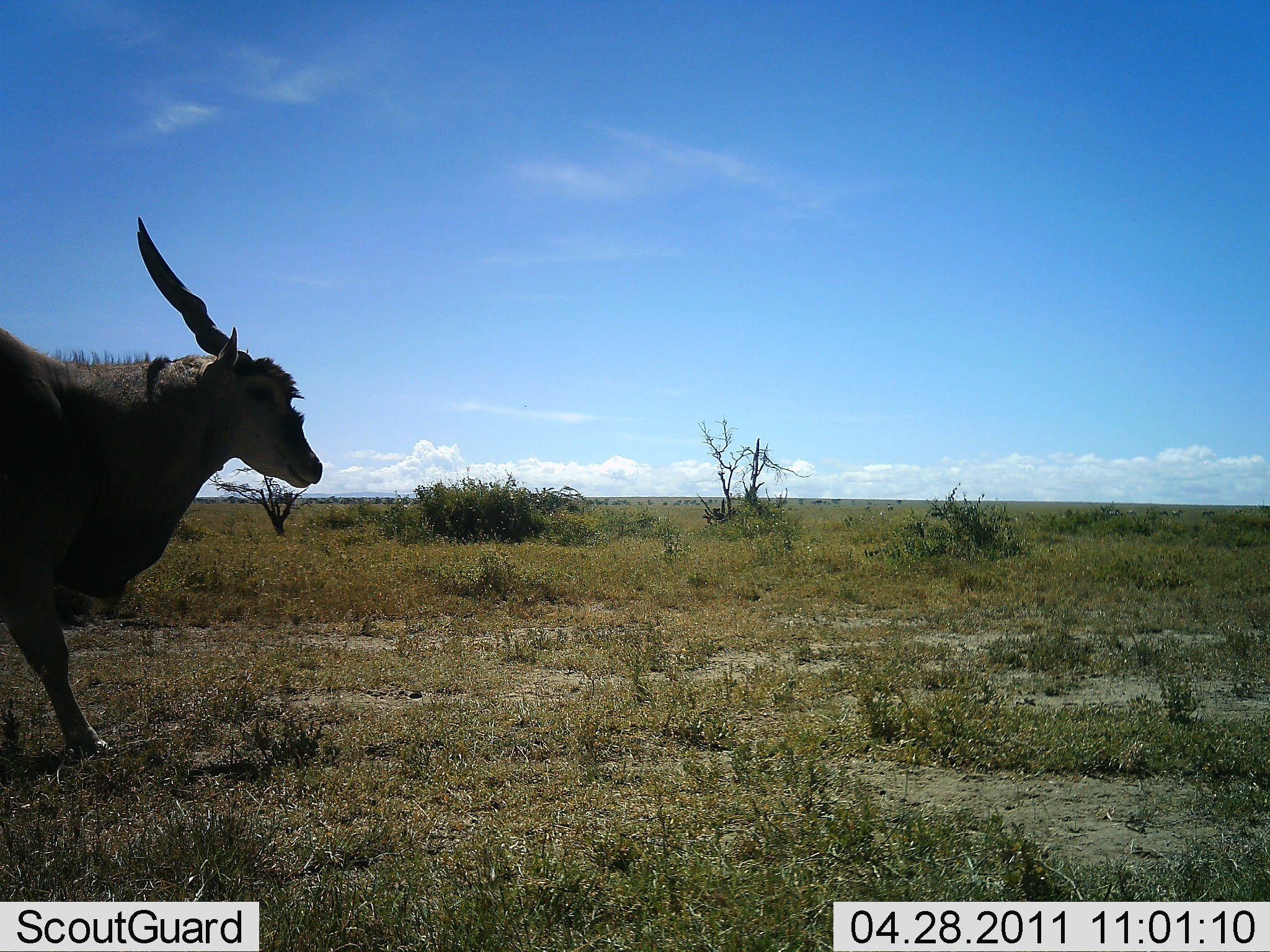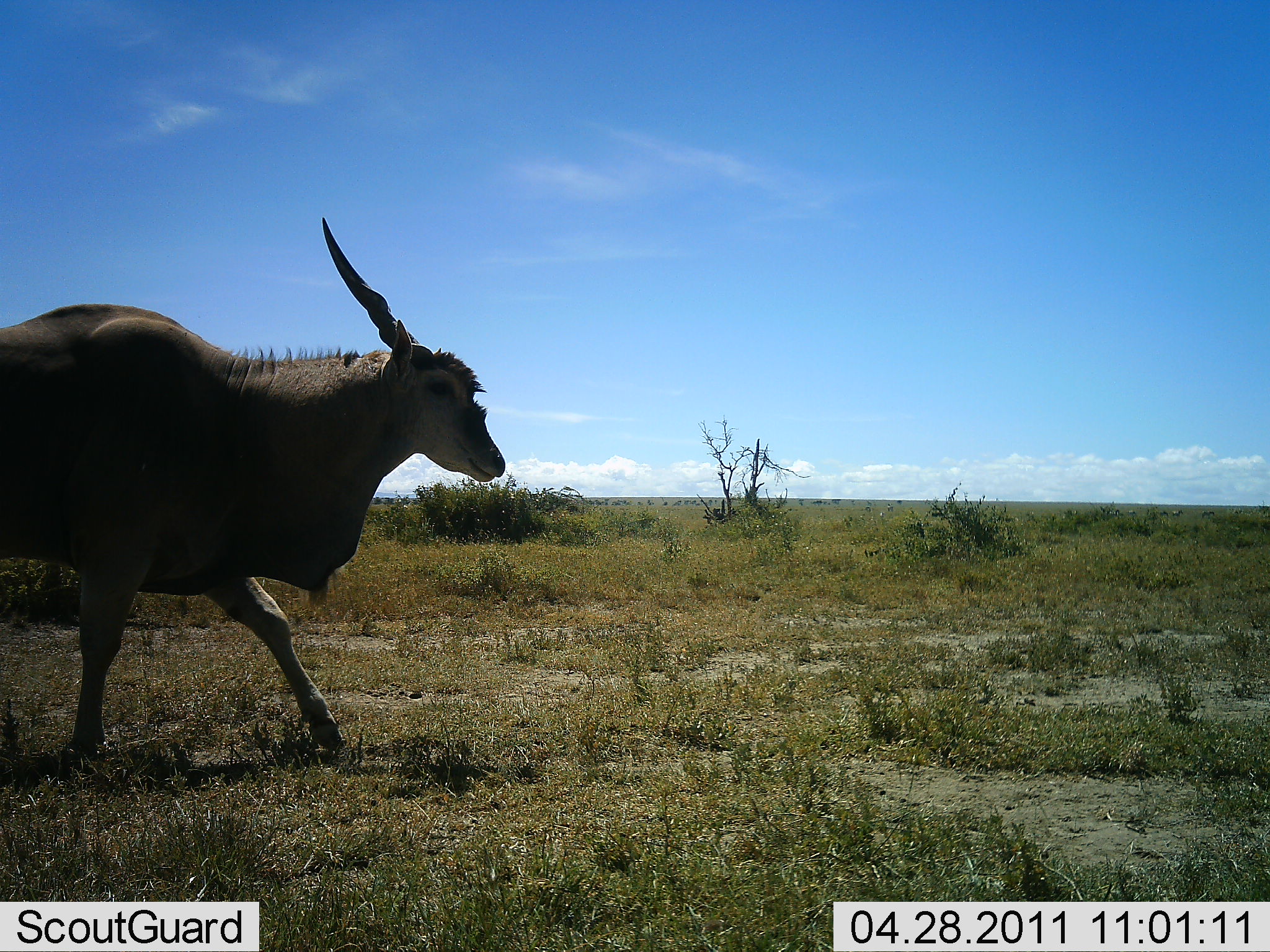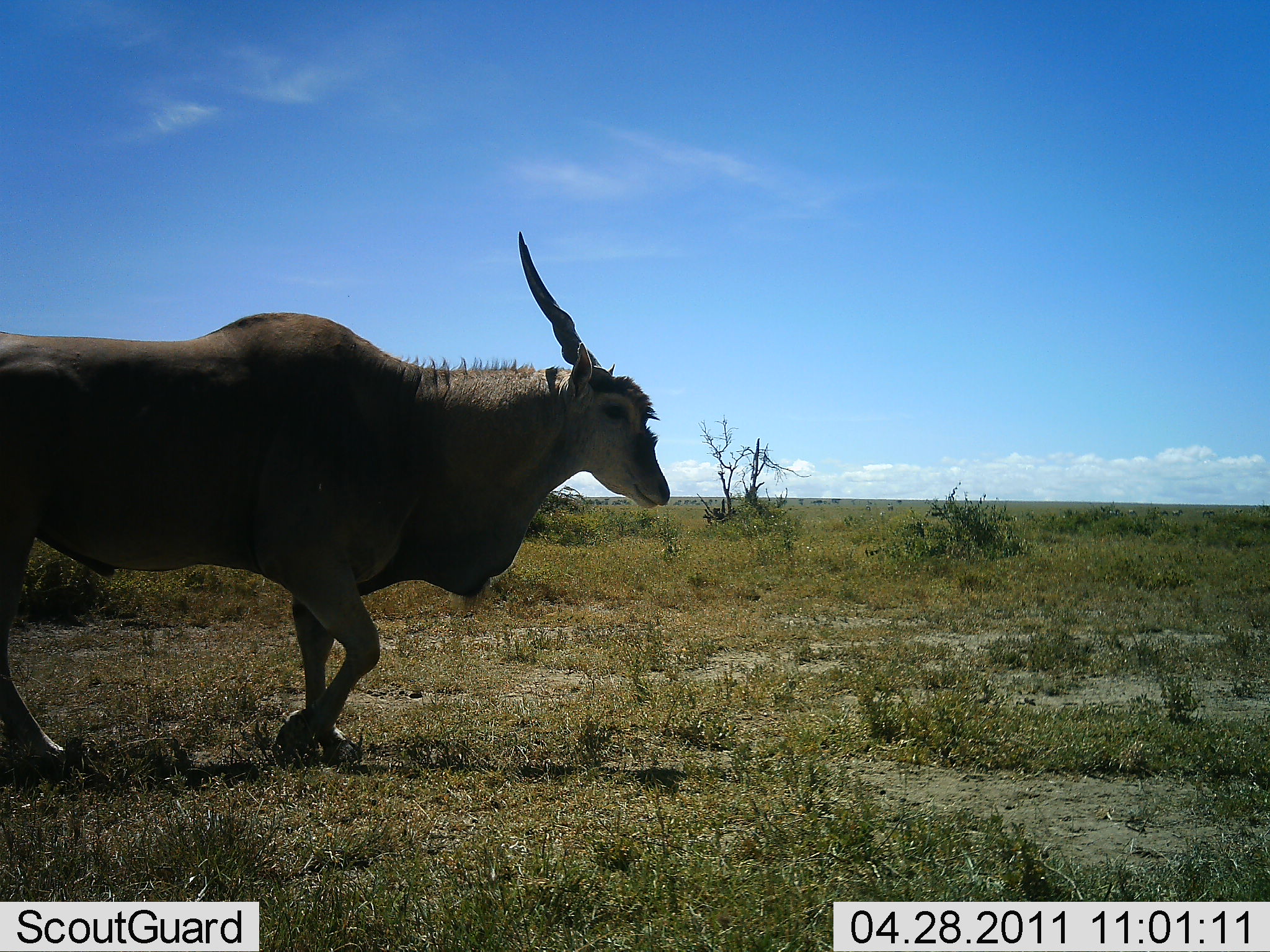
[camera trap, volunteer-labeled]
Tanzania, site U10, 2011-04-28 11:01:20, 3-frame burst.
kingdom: Animalia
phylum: Chordata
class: Mammalia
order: Artiodactyla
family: Bovidae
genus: Tragelaphus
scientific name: Tragelaphus oryx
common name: eland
Eland (Tragelaphus oryx), count 1. Behavior (volunteer vote fractions): standing 0%, resting 0%, moving 100%, interacting 0%. Young present (vote fraction): 0%. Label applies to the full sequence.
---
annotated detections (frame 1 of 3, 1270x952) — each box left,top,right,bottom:
animal: 0,211,325,758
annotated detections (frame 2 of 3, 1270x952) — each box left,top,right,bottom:
animal: 0,215,509,763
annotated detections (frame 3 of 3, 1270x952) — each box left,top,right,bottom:
animal: 0,227,677,777